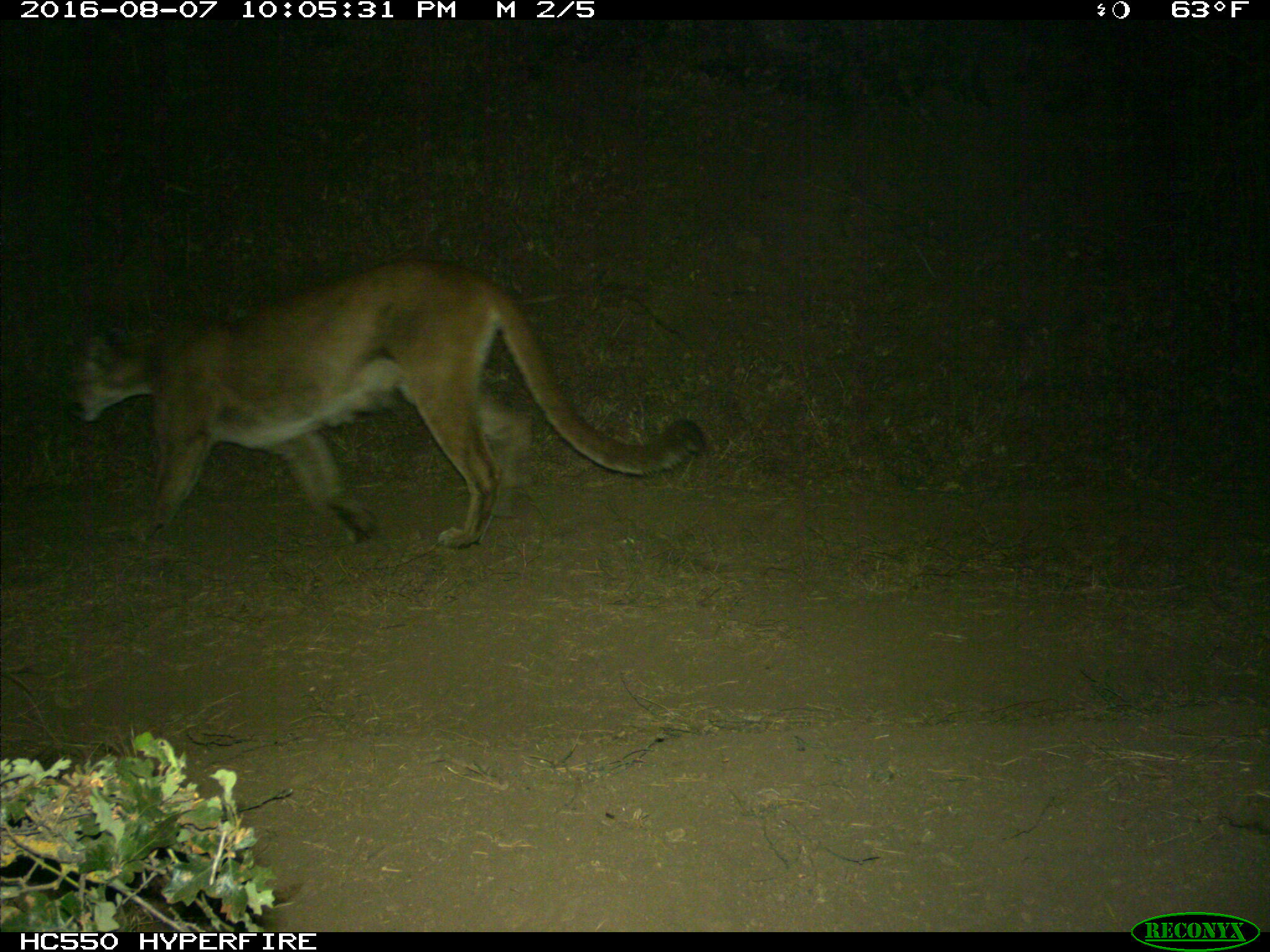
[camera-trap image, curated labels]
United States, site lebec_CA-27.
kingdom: Animalia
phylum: Chordata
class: Mammalia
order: Carnivora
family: Felidae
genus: Puma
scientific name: Puma concolor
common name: mountain lion